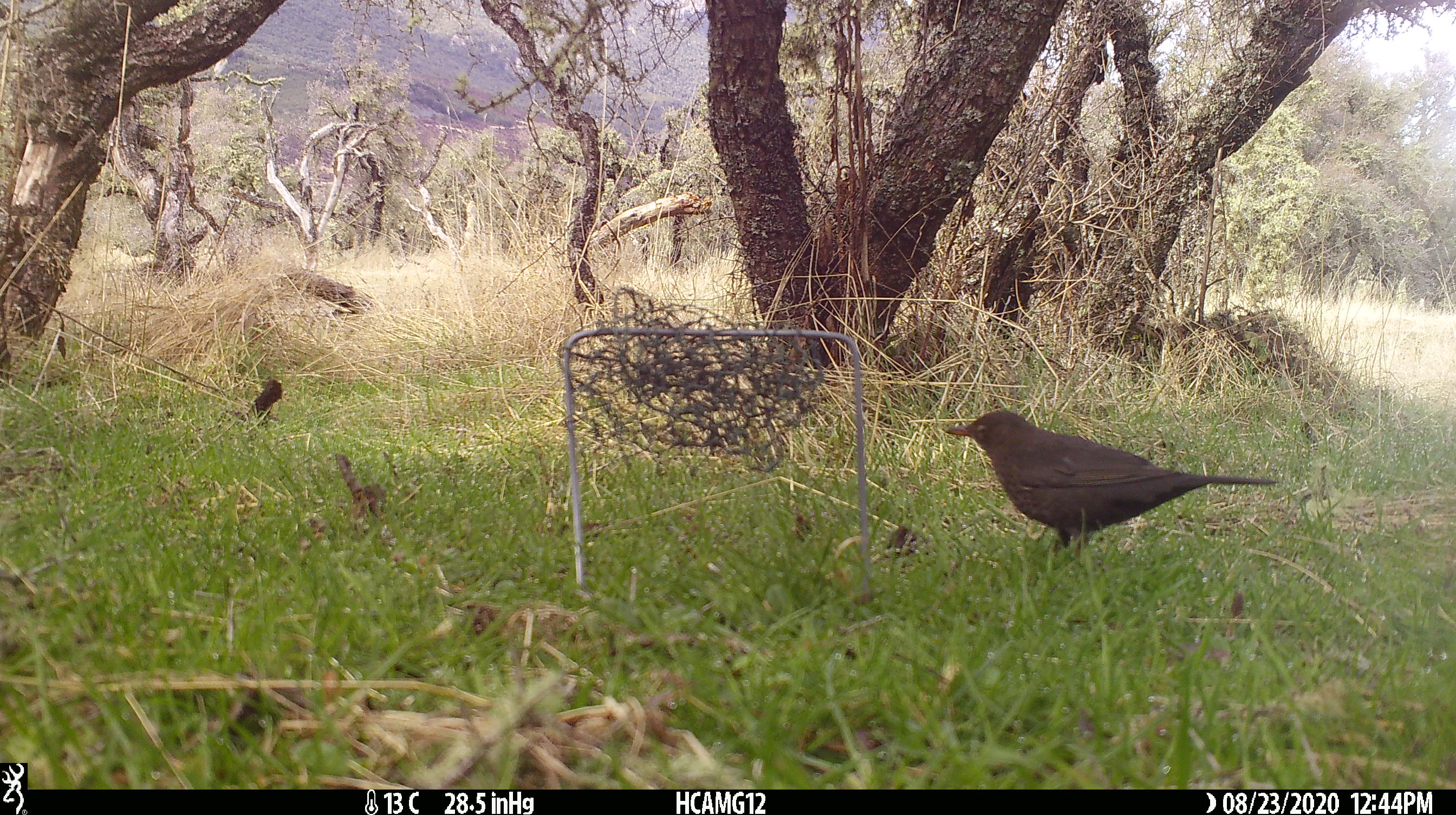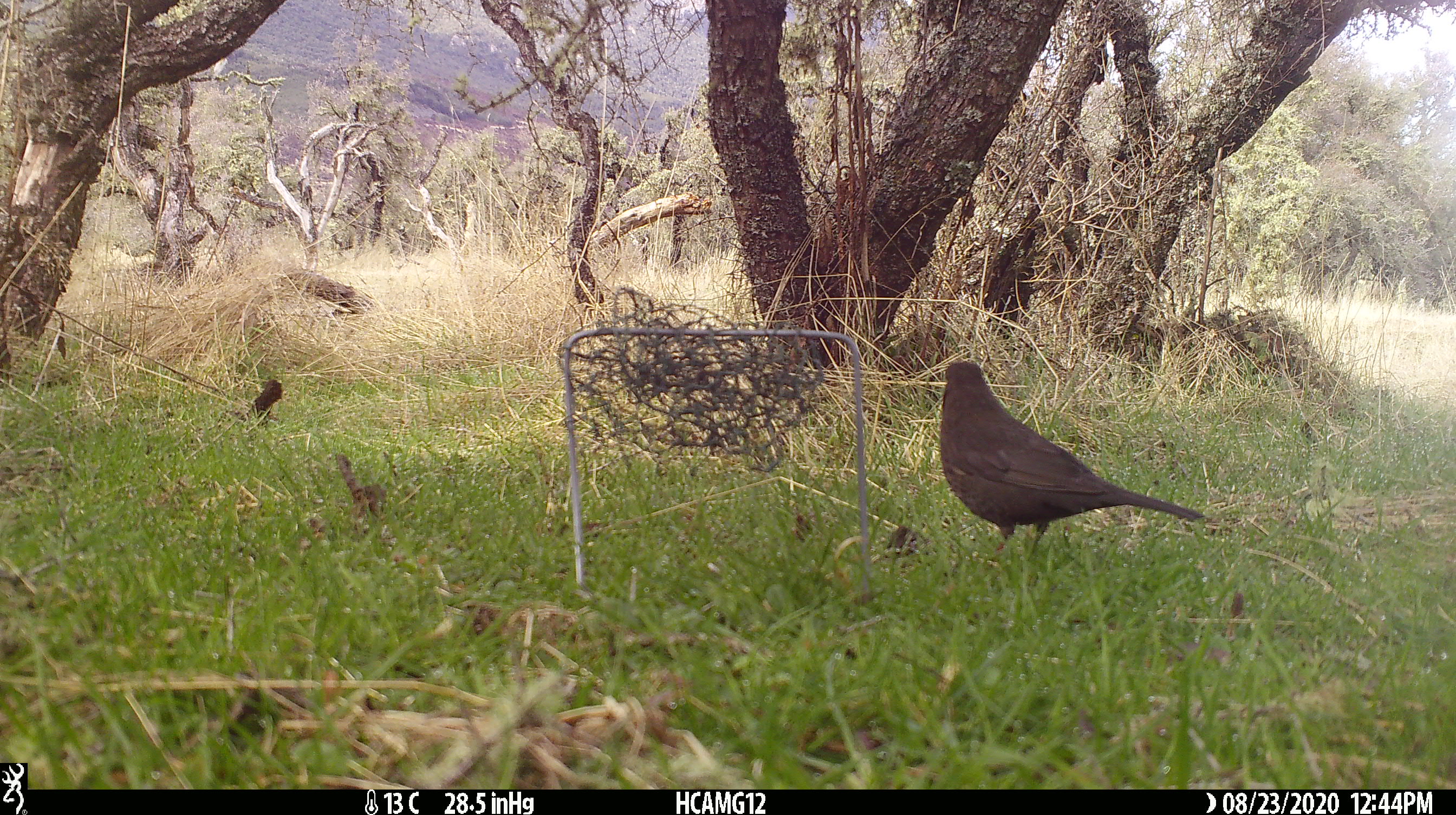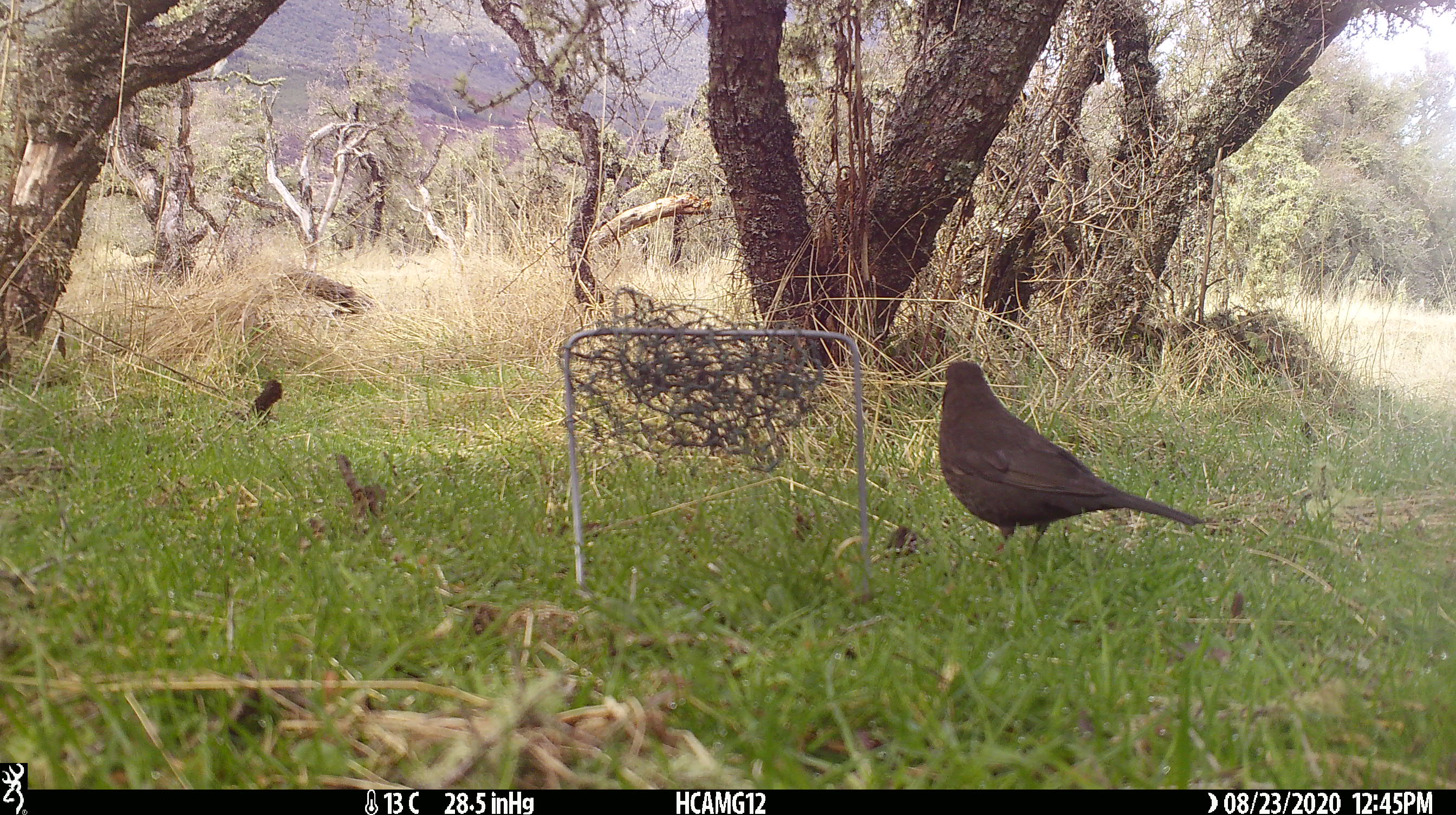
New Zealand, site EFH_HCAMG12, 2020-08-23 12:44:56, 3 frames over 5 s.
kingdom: Animalia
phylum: Chordata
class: Aves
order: Passeriformes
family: Turdidae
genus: Turdus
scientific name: Turdus merula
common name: eurasian blackbird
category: blackbird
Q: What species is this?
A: Blackbird (eurasian blackbird) (Turdus merula).